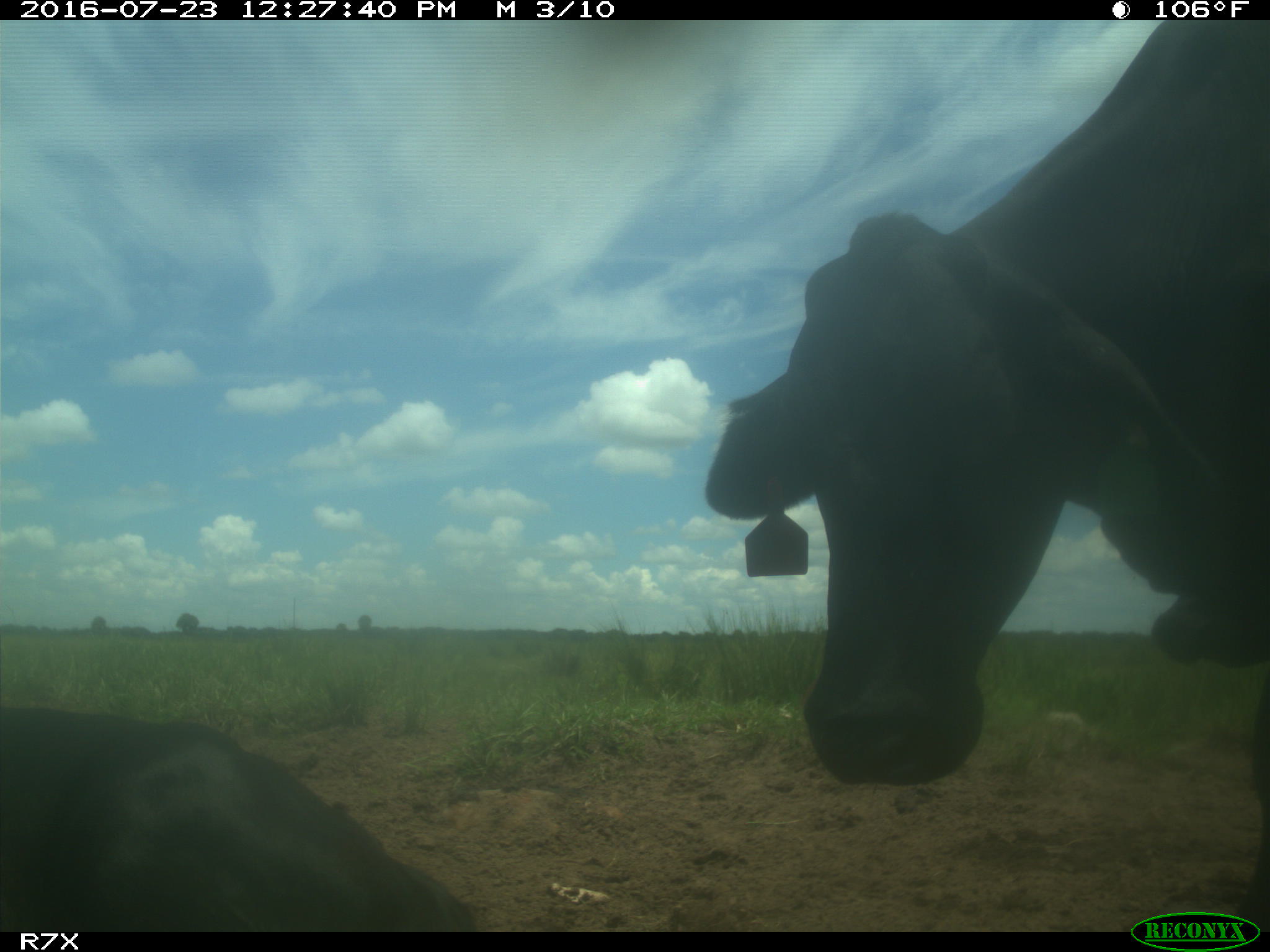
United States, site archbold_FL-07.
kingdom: Animalia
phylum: Chordata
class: Mammalia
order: Artiodactyla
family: Bovidae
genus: Bos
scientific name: Bos taurus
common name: domestic cow